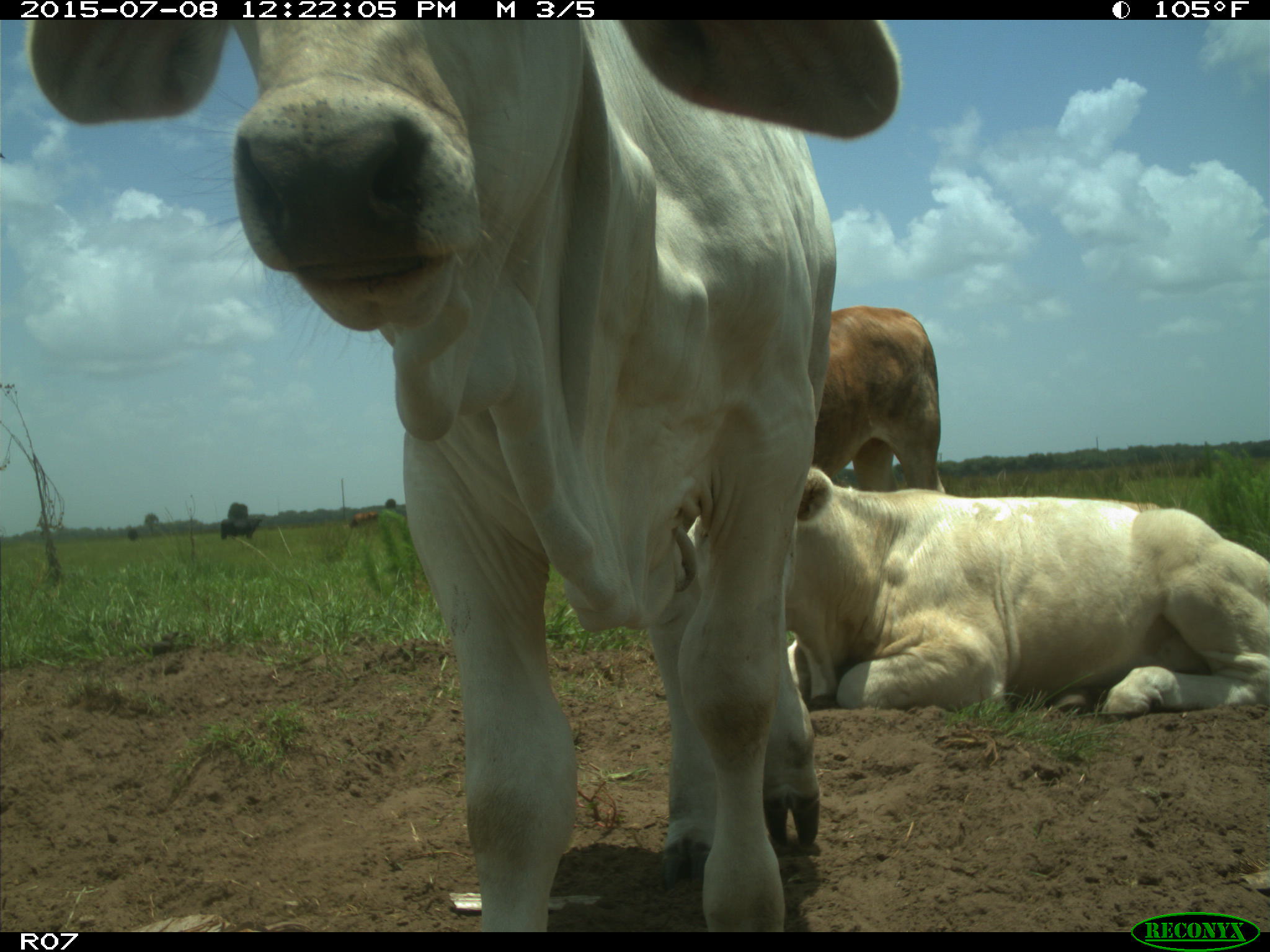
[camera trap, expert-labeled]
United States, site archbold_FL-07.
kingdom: Animalia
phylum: Chordata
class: Mammalia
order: Artiodactyla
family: Bovidae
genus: Bos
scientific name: Bos taurus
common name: domestic cow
Bos taurus (domestic cow).